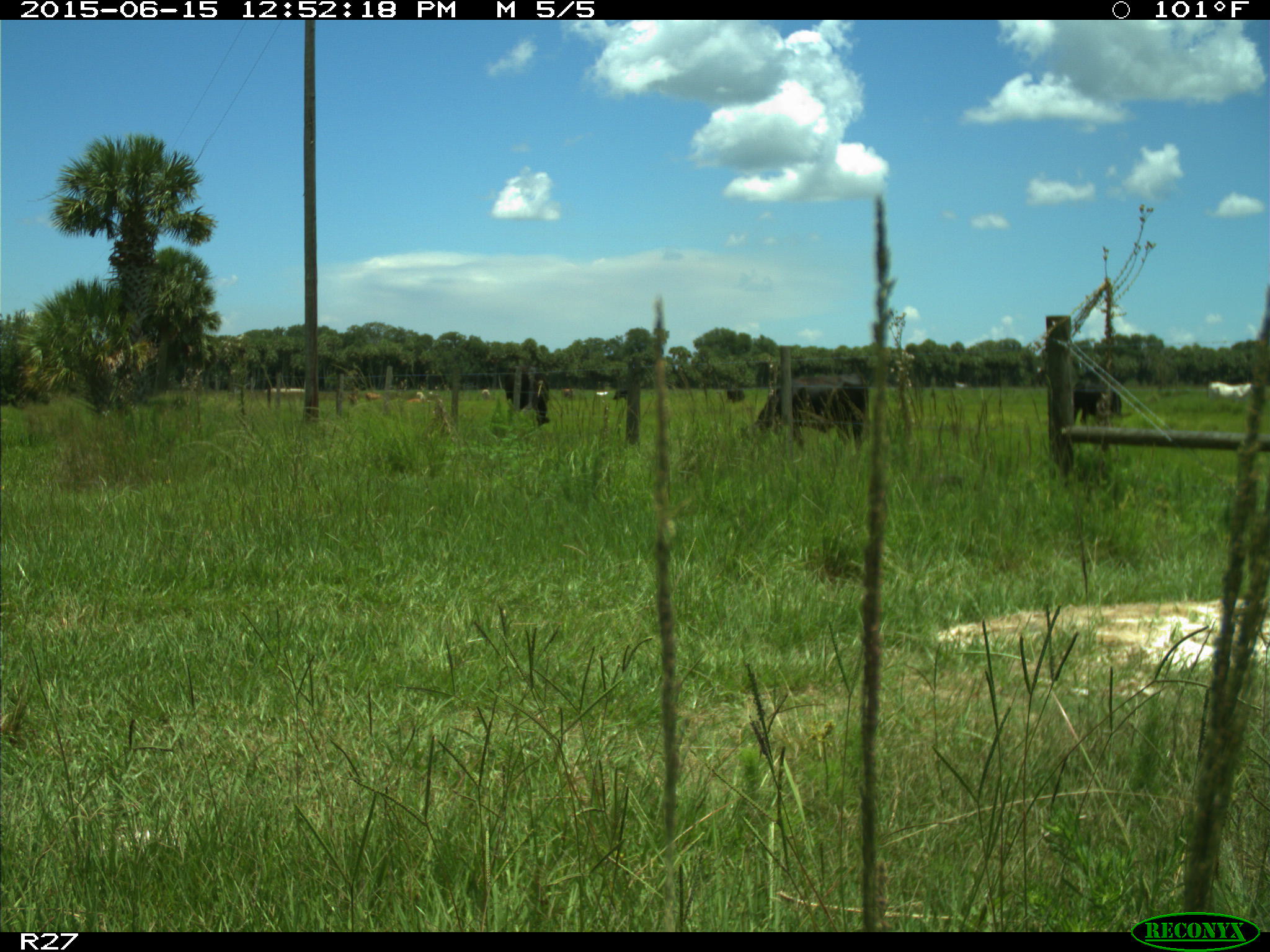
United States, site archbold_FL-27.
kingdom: Animalia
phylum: Chordata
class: Mammalia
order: Artiodactyla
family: Bovidae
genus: Bos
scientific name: Bos taurus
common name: domestic cow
Bos taurus (domestic cow).